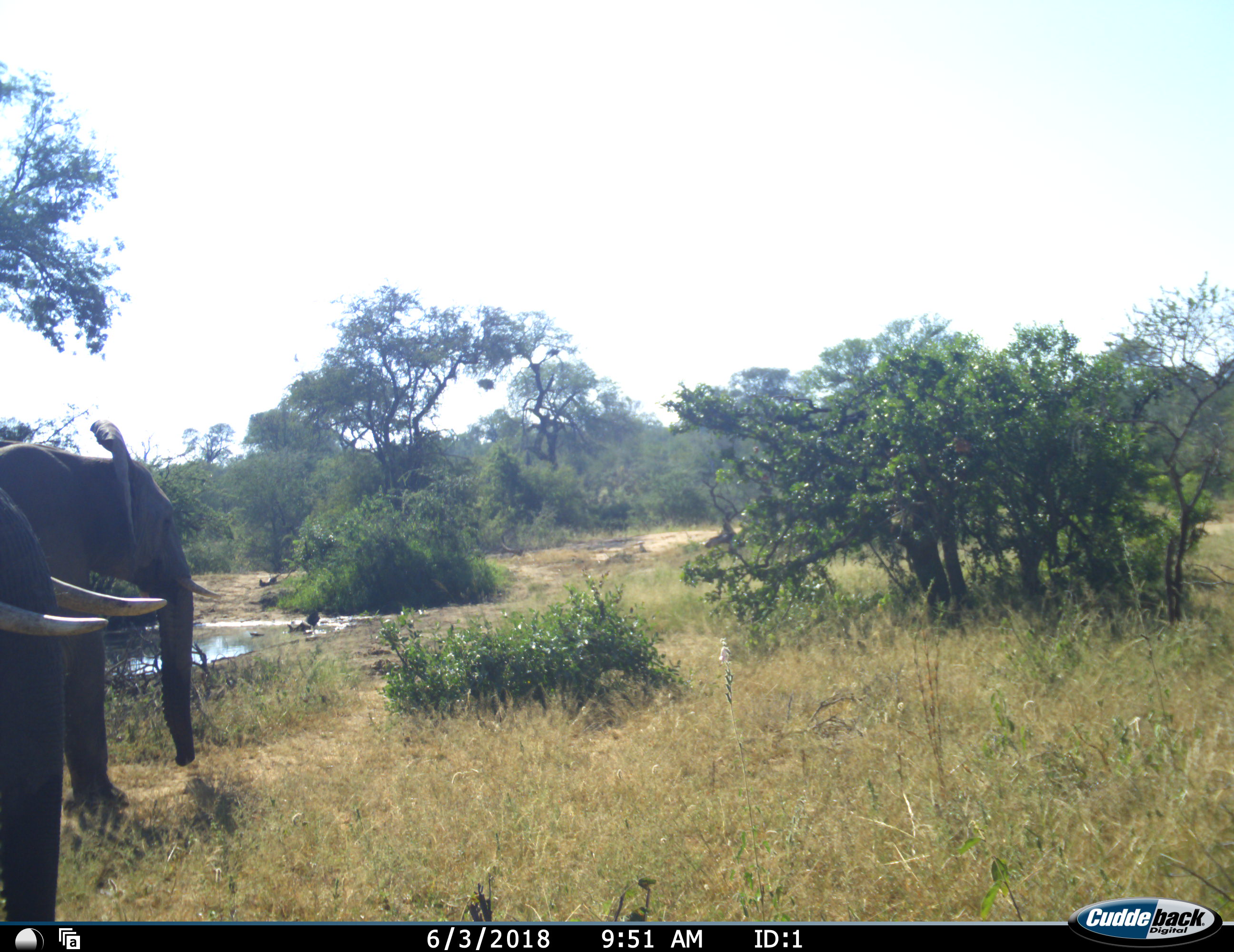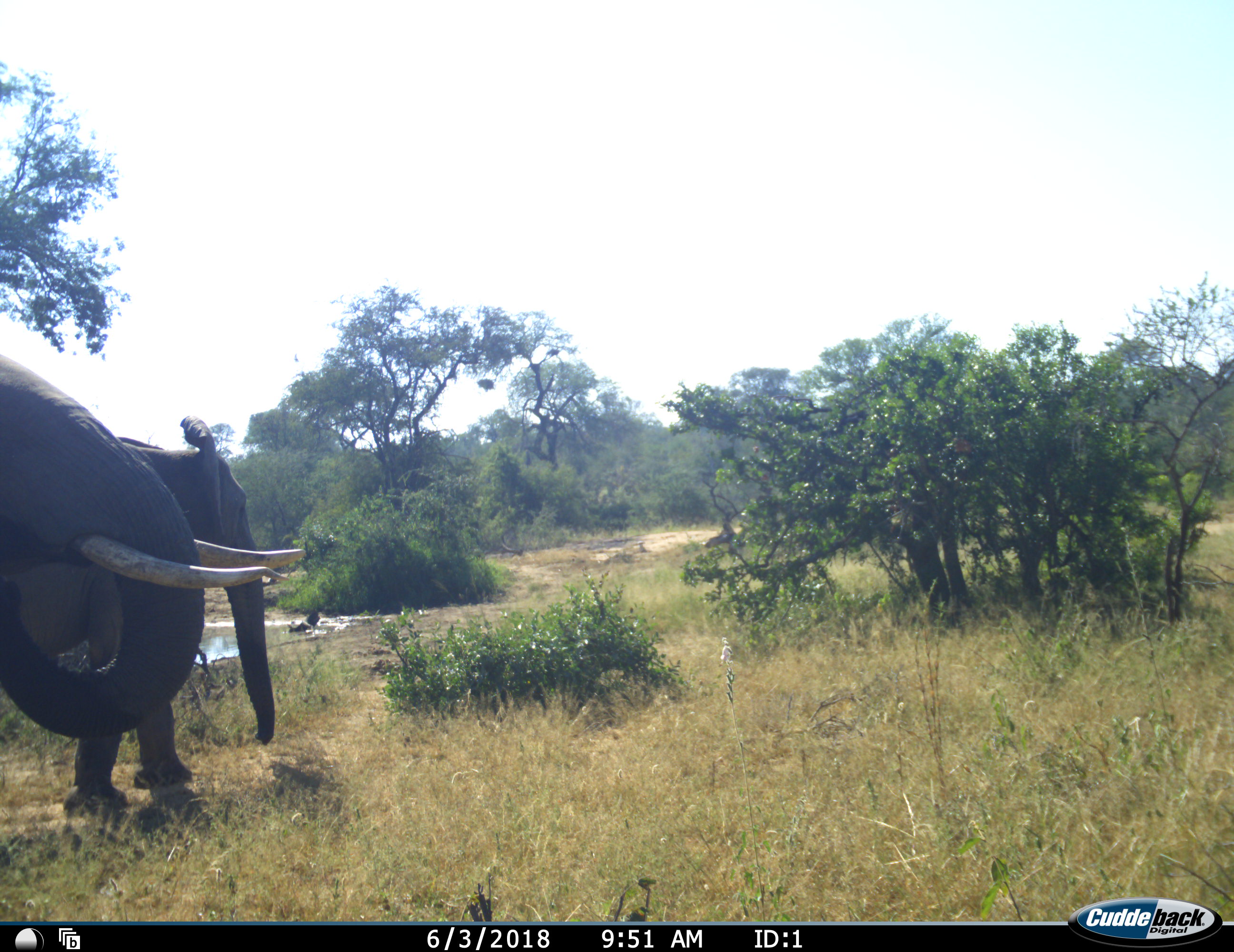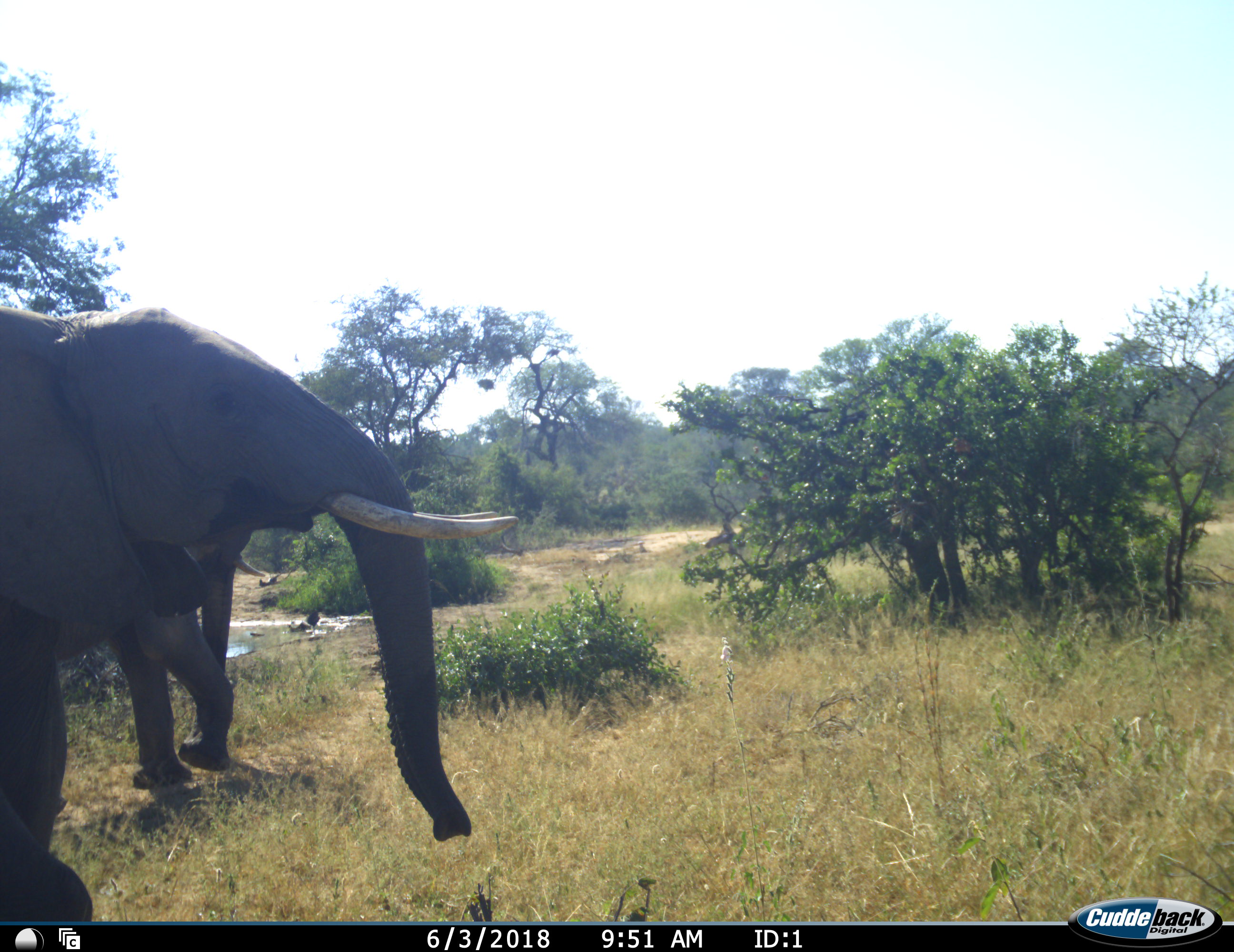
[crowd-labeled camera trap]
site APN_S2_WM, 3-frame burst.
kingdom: Animalia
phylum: Chordata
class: Mammalia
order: Proboscidea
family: Elephantidae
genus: Loxodonta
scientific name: Loxodonta africana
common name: african bush elephant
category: elephant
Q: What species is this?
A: Elephant (african bush elephant) (Loxodonta africana).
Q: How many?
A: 2.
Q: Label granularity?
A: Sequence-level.